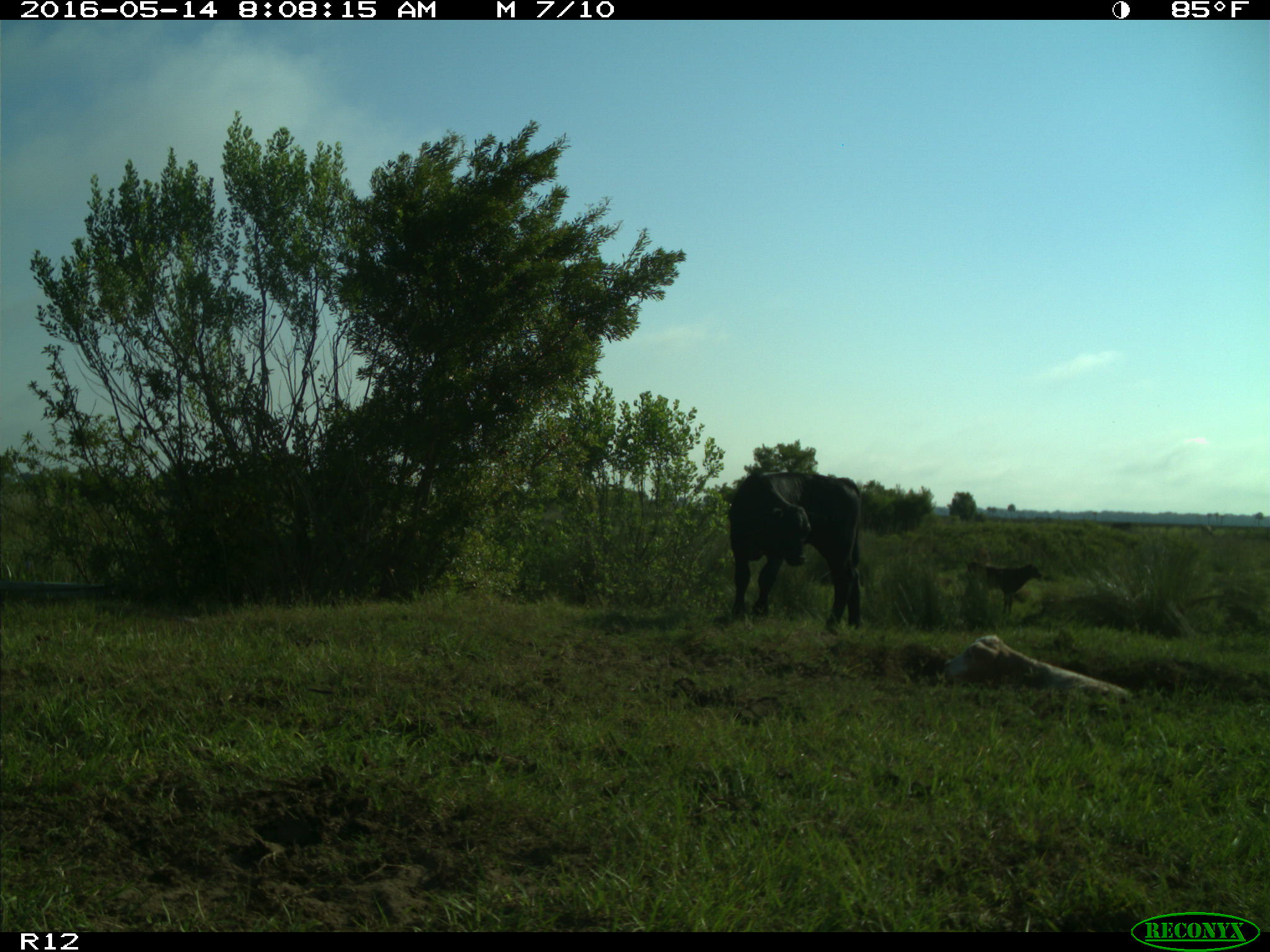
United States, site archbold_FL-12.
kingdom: Animalia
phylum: Chordata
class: Mammalia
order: Artiodactyla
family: Bovidae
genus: Bos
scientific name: Bos taurus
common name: domestic cow